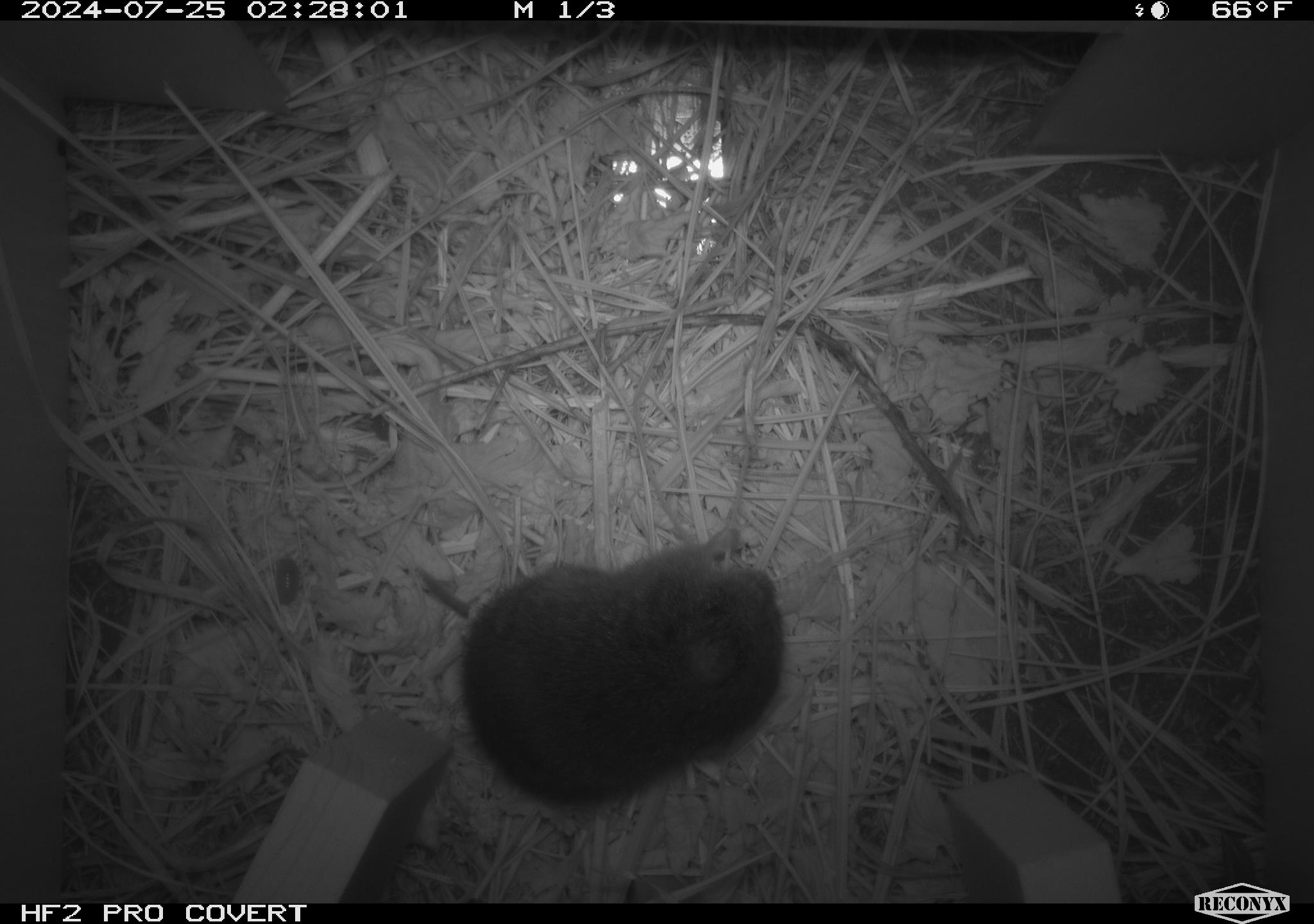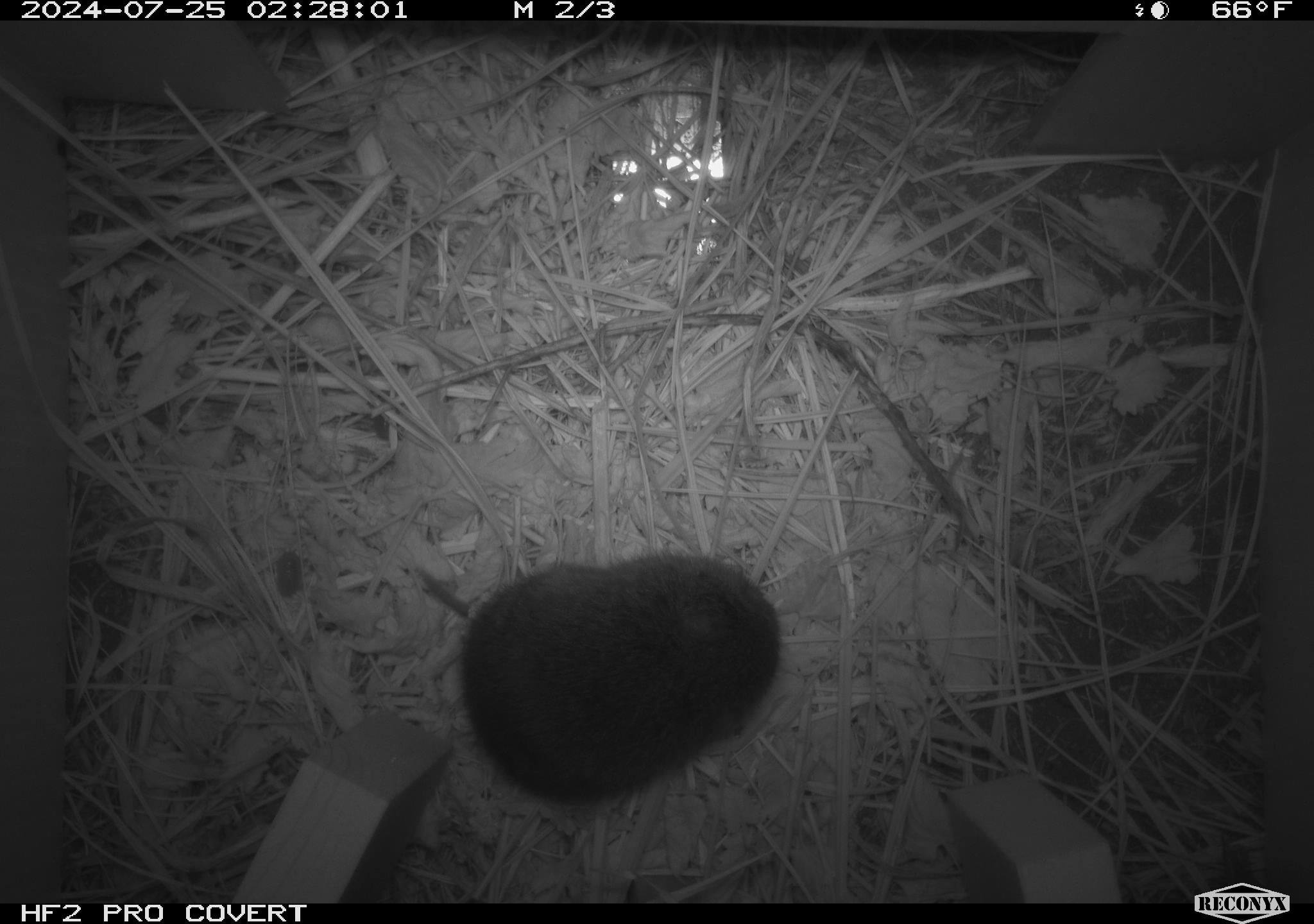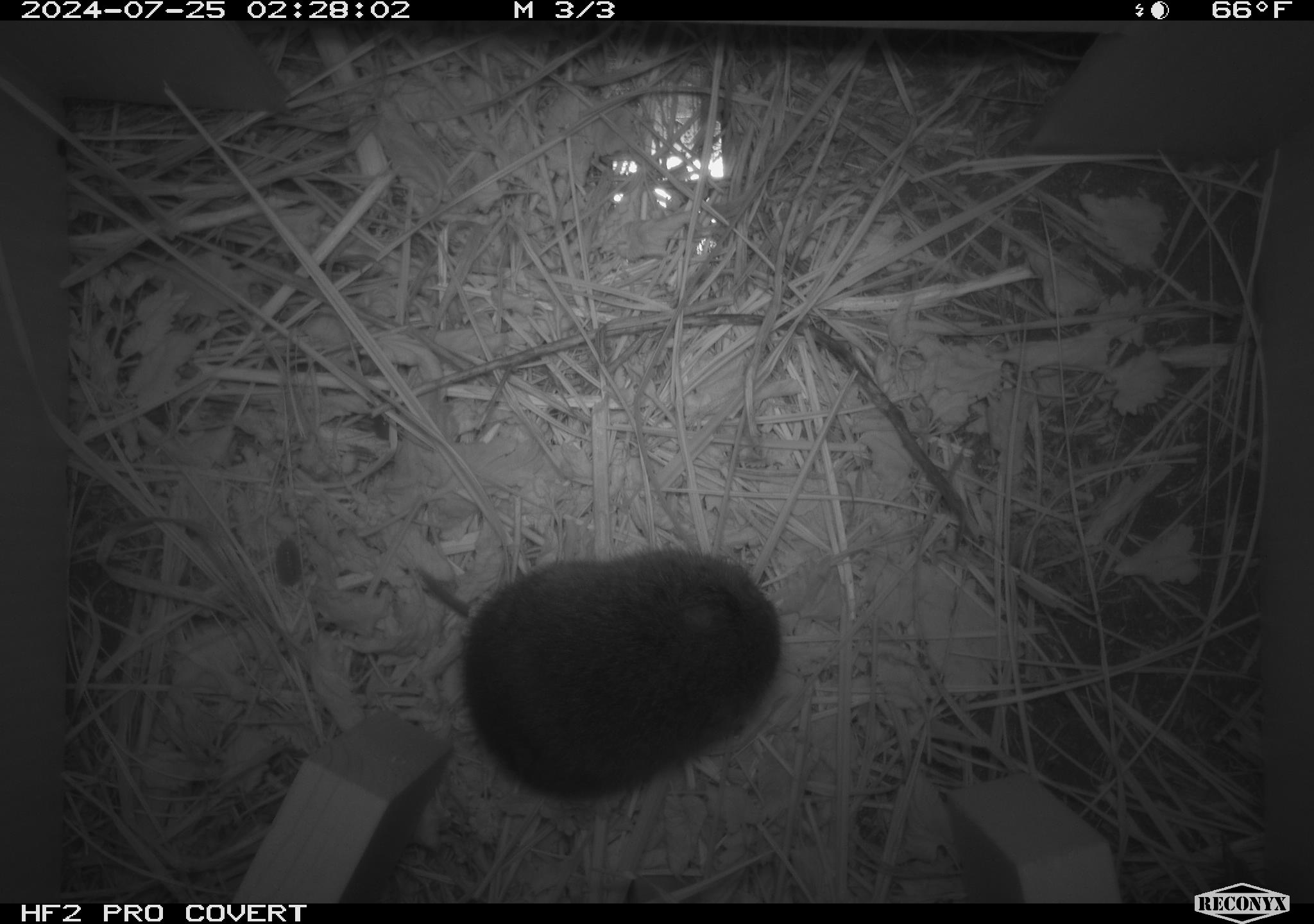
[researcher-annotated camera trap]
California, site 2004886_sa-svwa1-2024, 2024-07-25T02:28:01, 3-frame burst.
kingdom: Animalia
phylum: Chordata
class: Mammalia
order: Rodentia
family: Cricetidae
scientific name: Arvicolinae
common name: voles, lemmings, and muskrats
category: arvicolinae subfamily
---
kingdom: Animalia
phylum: Arthropoda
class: Malacostraca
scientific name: Malacostraca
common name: amphipods, crabs, isopods, krill, lobsters and shrimps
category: malacostracan